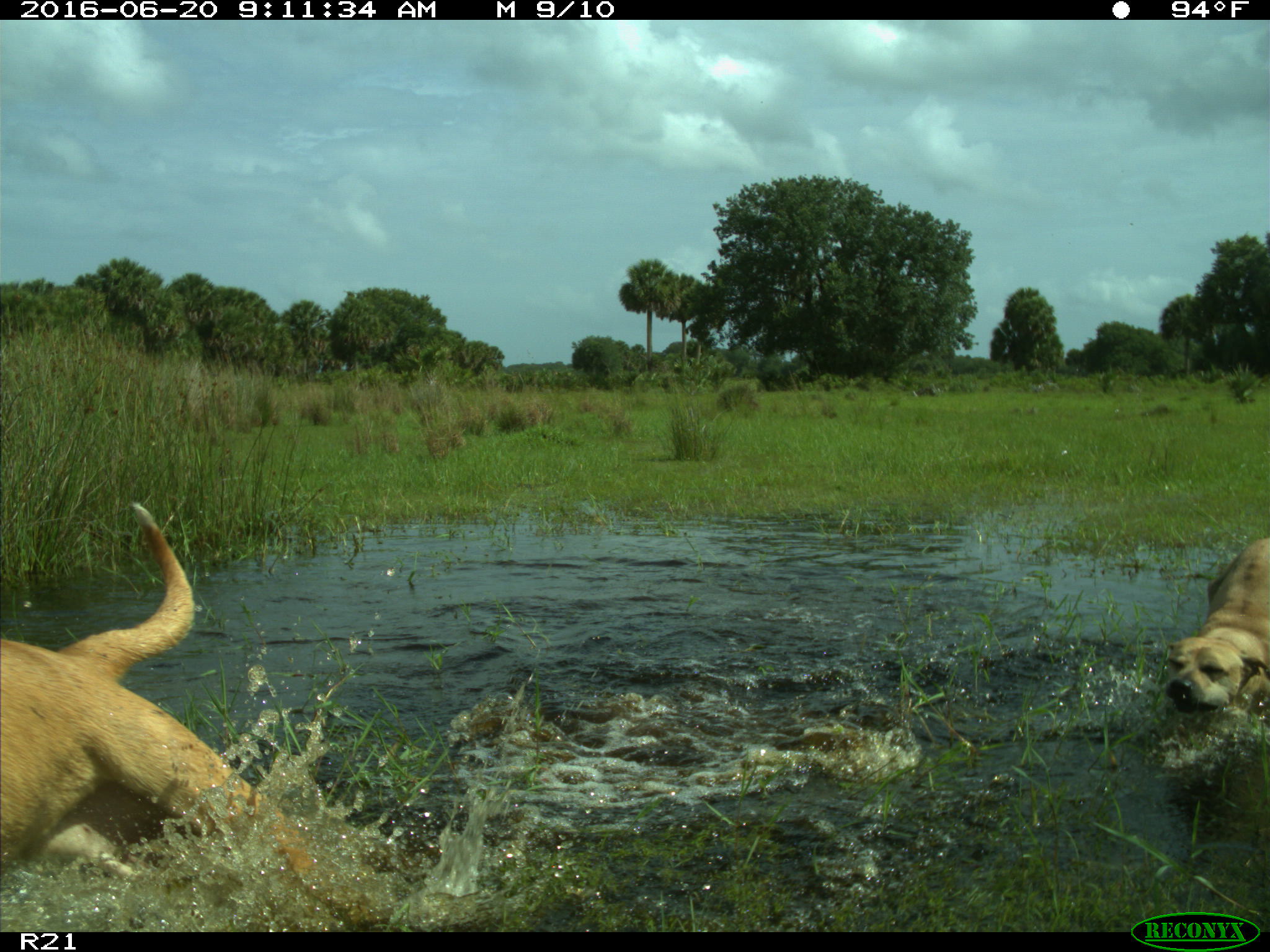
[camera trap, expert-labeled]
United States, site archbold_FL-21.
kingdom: Animalia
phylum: Chordata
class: Mammalia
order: Carnivora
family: Canidae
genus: Canis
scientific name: Canis familiaris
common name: domestic dog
Canis familiaris (domestic dog).